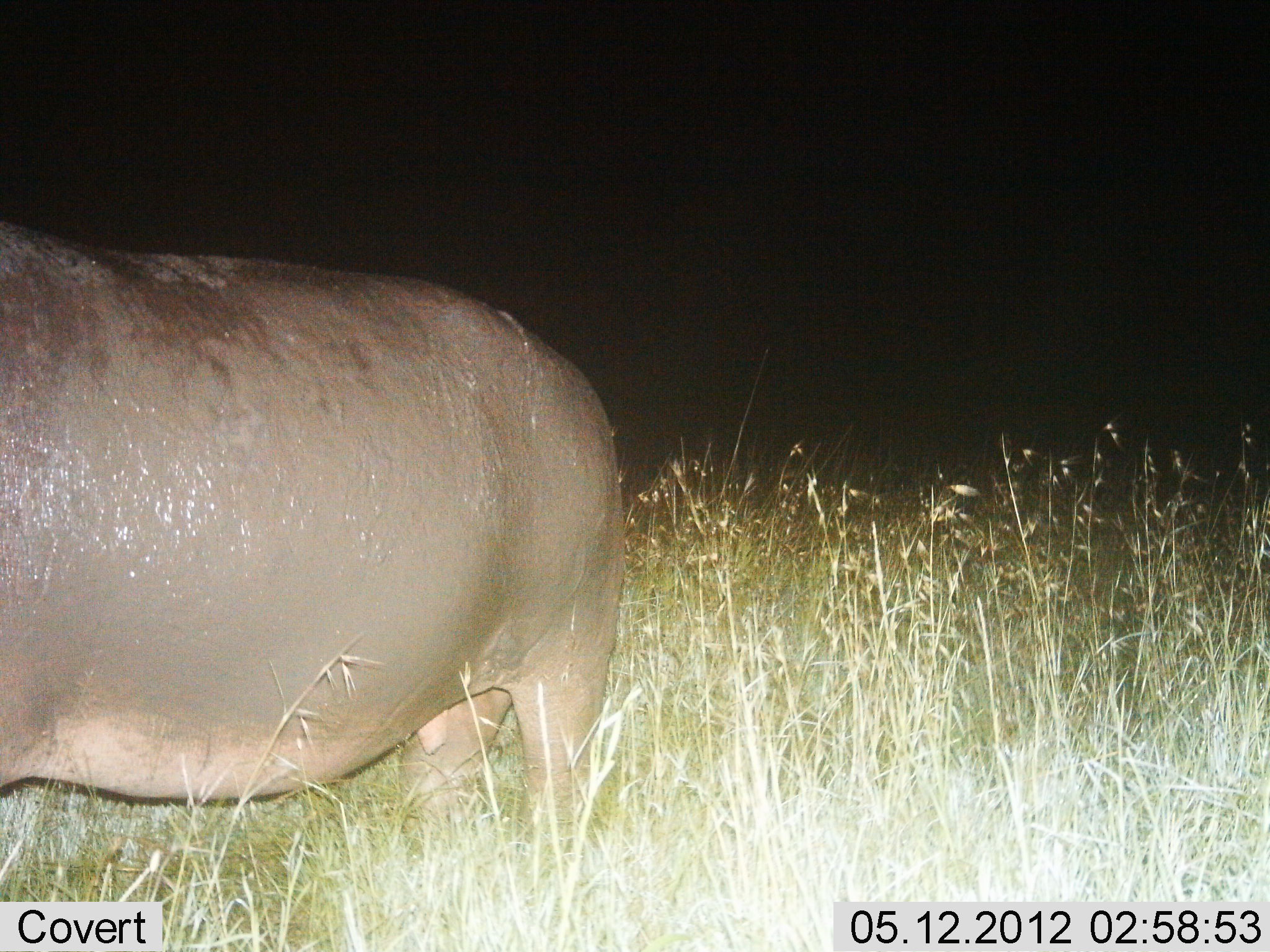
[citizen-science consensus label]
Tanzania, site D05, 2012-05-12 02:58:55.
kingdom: Animalia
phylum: Chordata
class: Mammalia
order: Artiodactyla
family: Hippopotamidae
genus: Hippopotamus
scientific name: Hippopotamus amphibius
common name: hippopotamus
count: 1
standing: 100%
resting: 0%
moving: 0%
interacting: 0%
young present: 0%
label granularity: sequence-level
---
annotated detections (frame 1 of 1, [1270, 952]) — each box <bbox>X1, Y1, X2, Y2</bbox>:
animal: <bbox>0, 221, 633, 905</bbox>